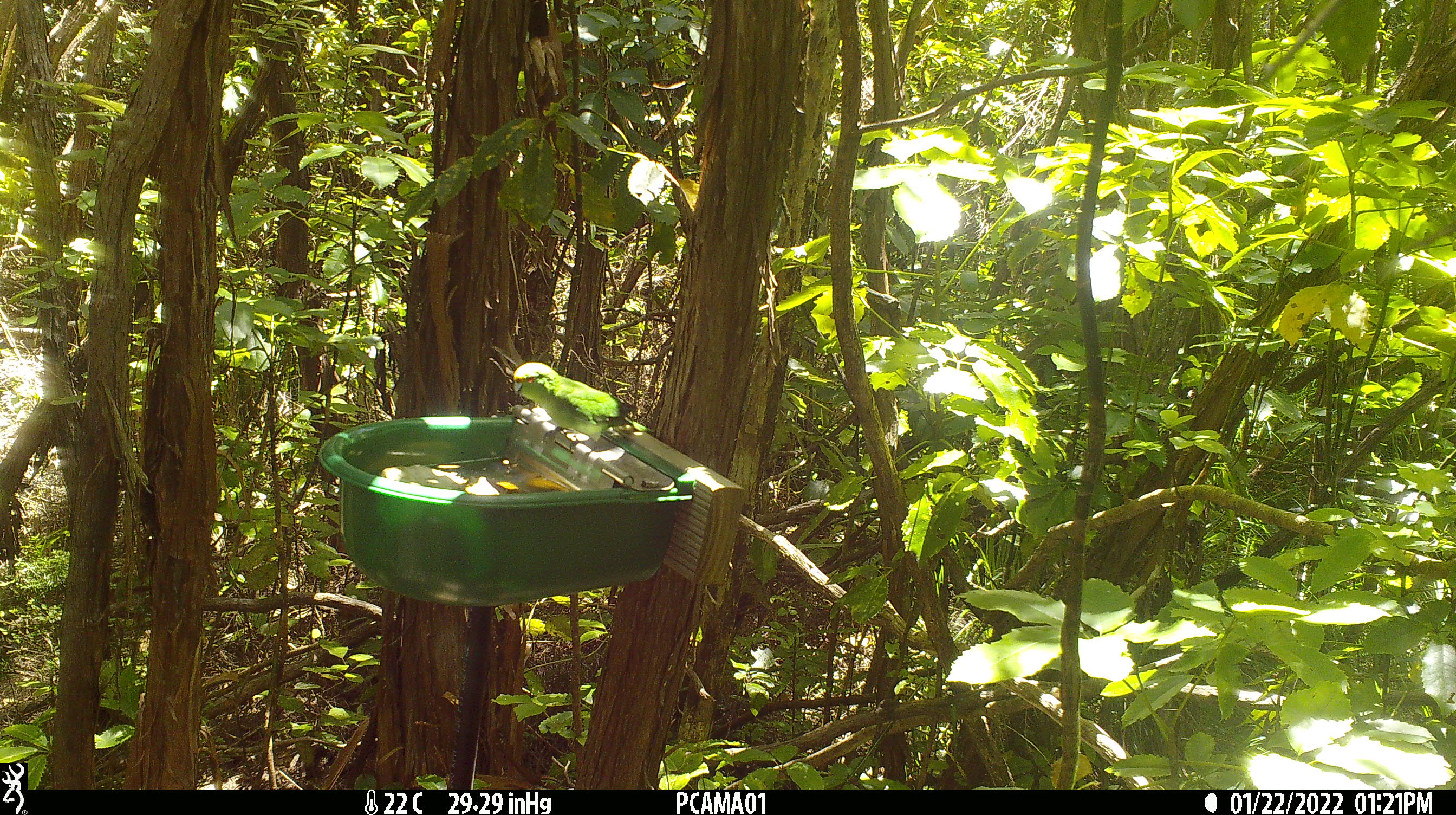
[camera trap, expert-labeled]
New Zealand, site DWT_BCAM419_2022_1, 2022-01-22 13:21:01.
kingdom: Animalia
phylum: Chordata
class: Aves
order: Psittaciformes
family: Psittaculidae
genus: Cyanoramphus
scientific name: Cyanoramphus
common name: parakeet